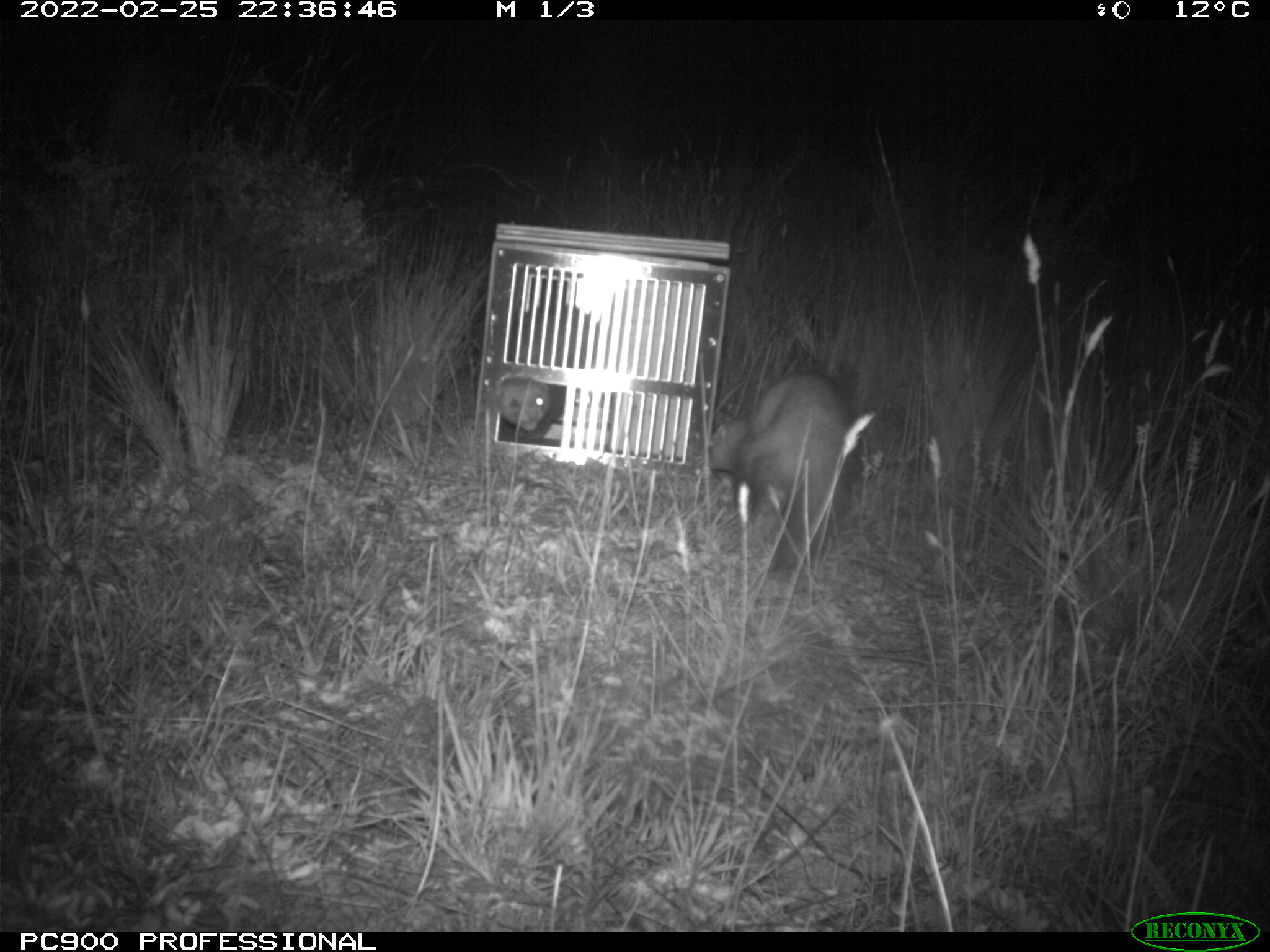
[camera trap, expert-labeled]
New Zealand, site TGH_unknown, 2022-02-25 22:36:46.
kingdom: Animalia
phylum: Chordata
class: Mammalia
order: Carnivora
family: Mustelidae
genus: Mustela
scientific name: Mustela furo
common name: ferret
Ferret (Mustela furo).